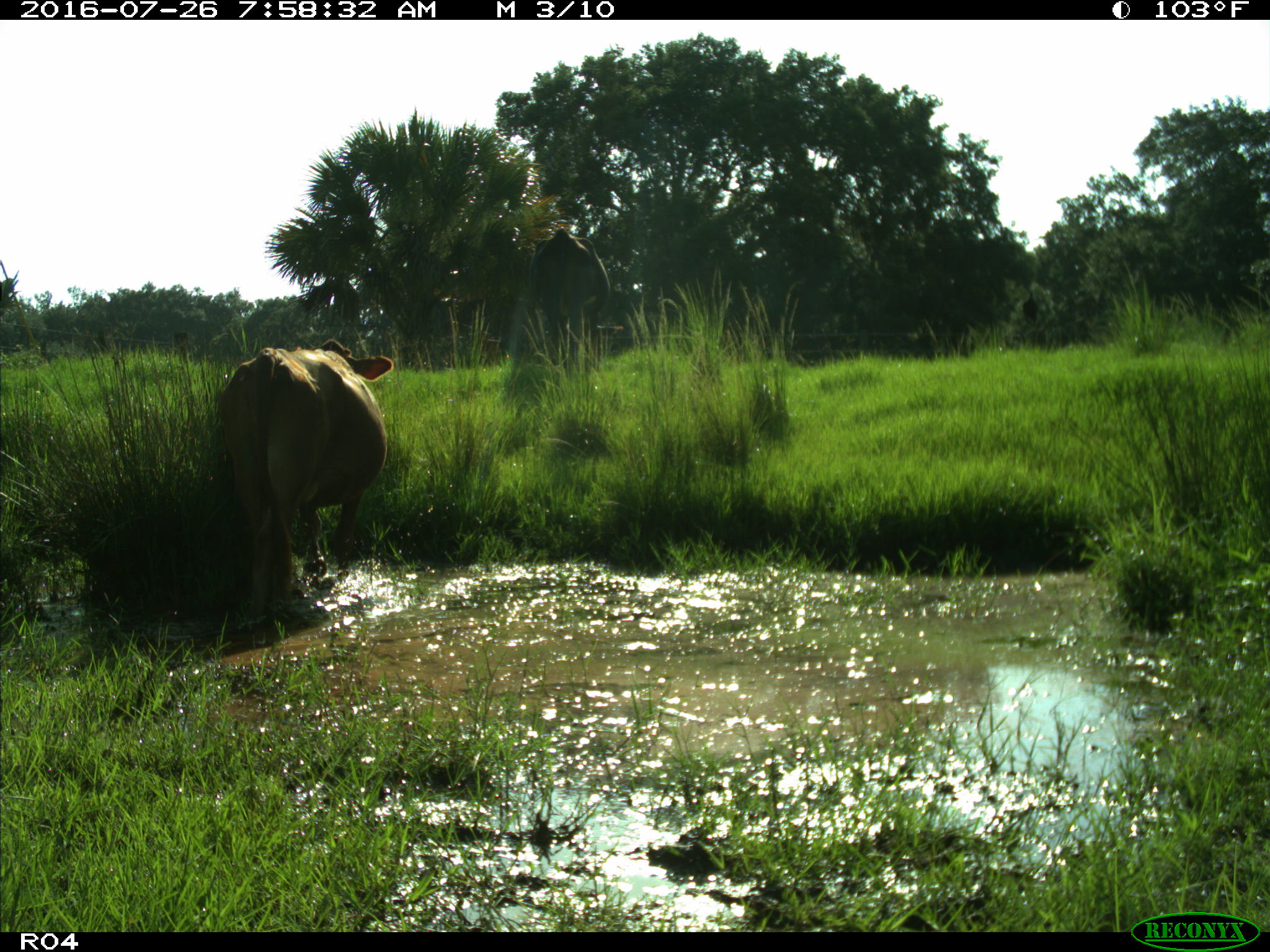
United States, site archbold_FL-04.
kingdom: Animalia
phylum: Chordata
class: Mammalia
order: Artiodactyla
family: Bovidae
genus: Bos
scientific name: Bos taurus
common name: domestic cow